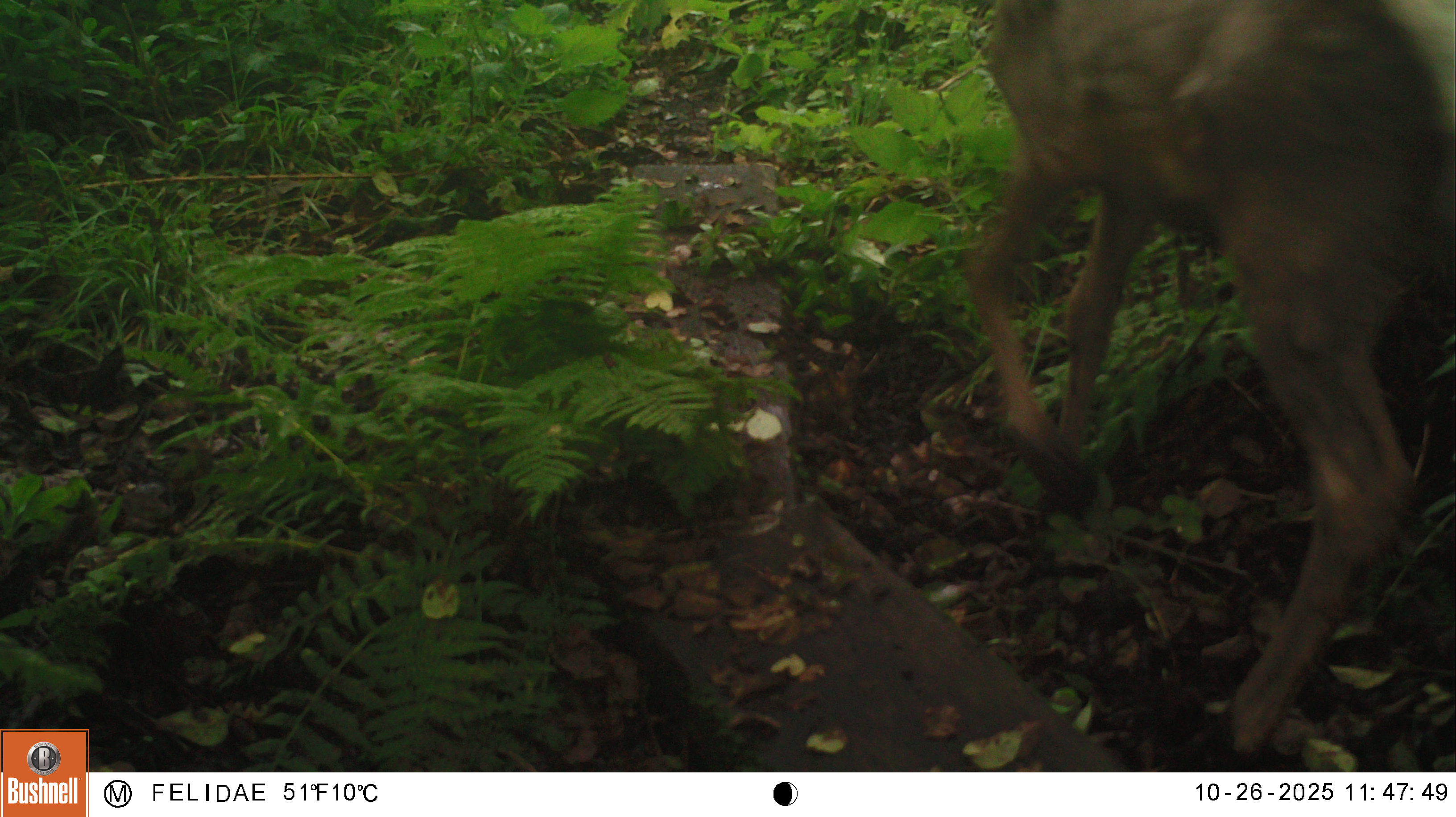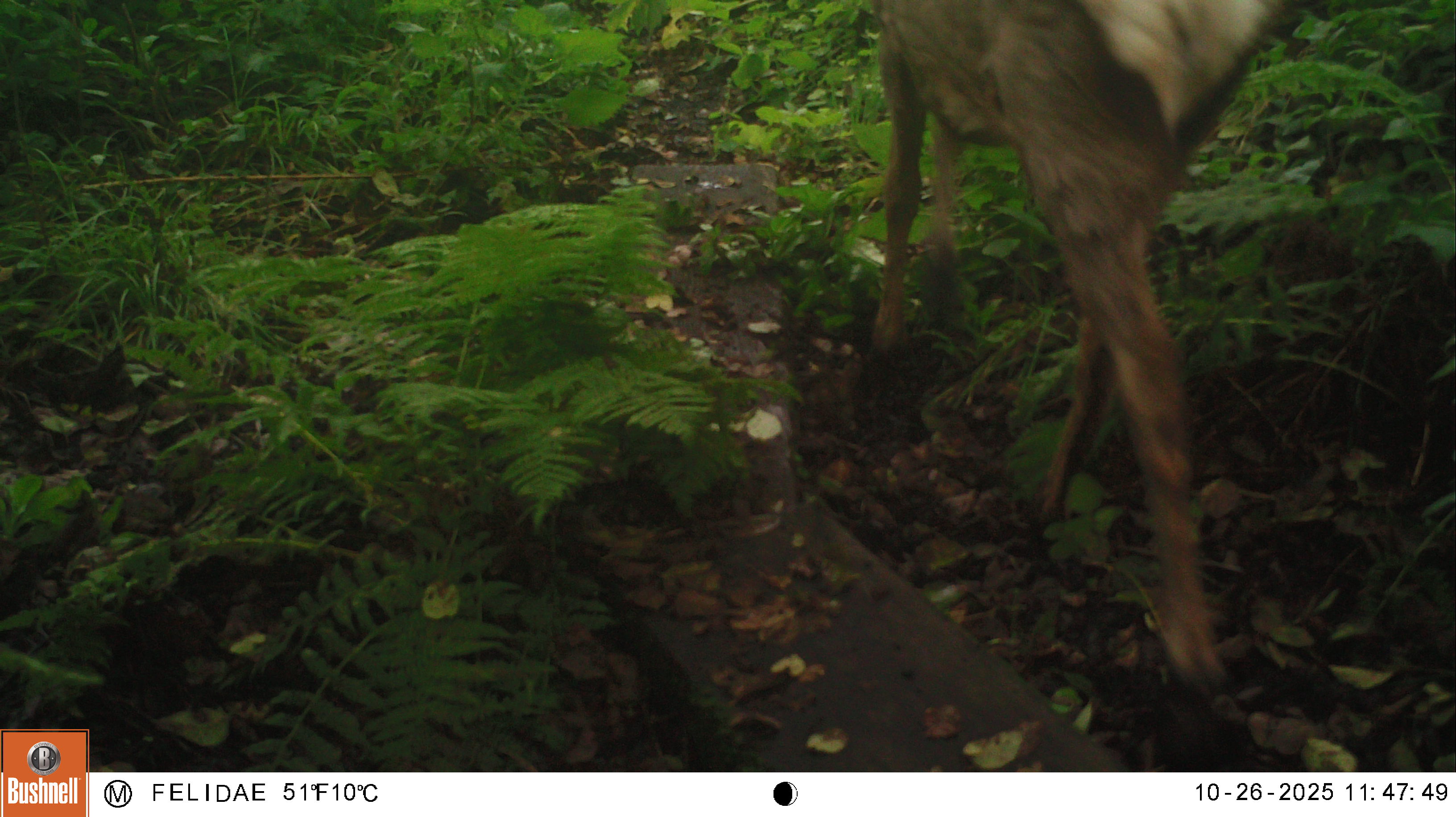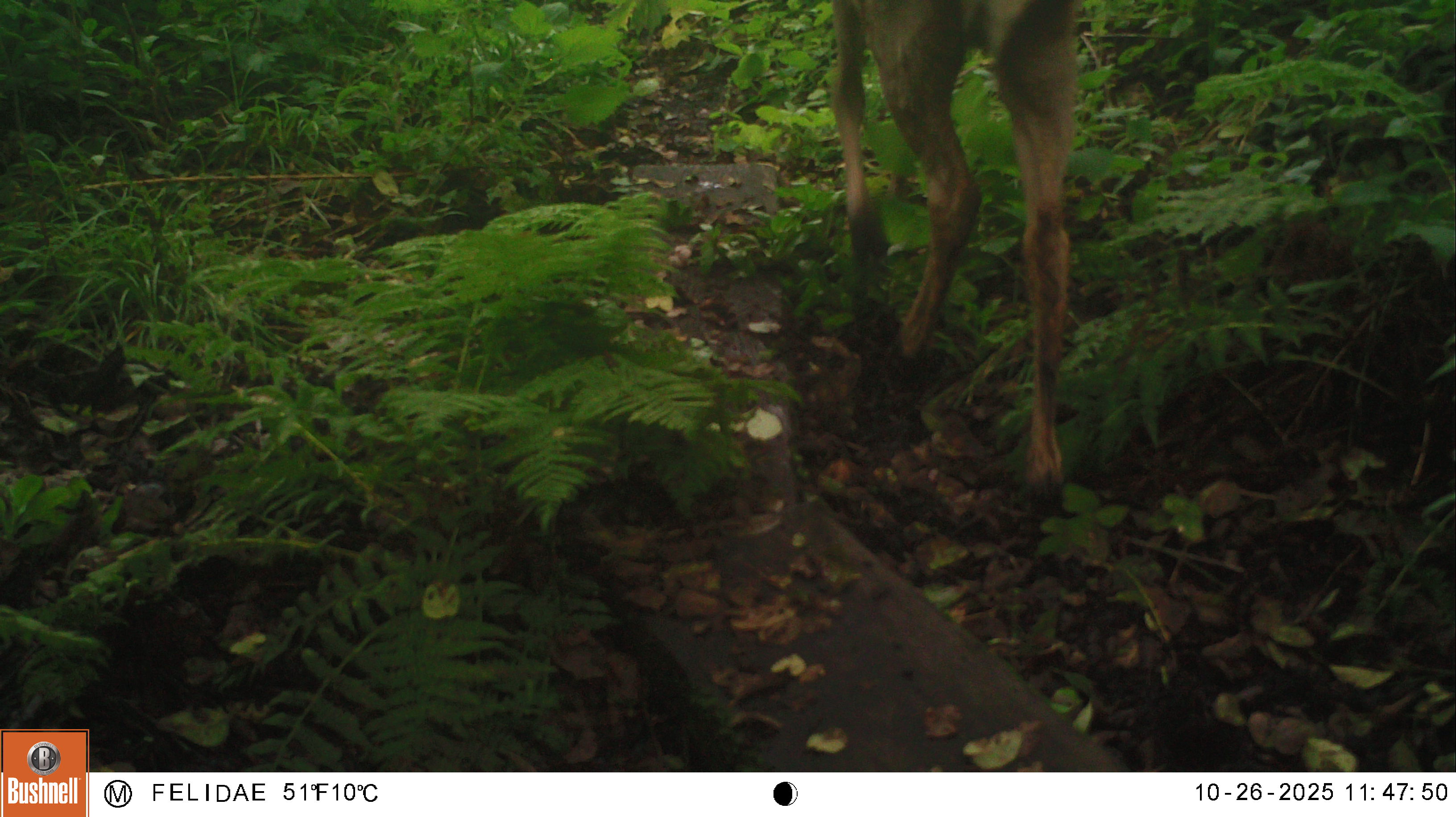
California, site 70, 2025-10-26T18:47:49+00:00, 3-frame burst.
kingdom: Animalia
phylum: Chordata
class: Mammalia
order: Artiodactyla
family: Cervidae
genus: Odocoileus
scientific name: Odocoileus hemionus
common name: mule deer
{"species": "mule deer (Odocoileus hemionus)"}